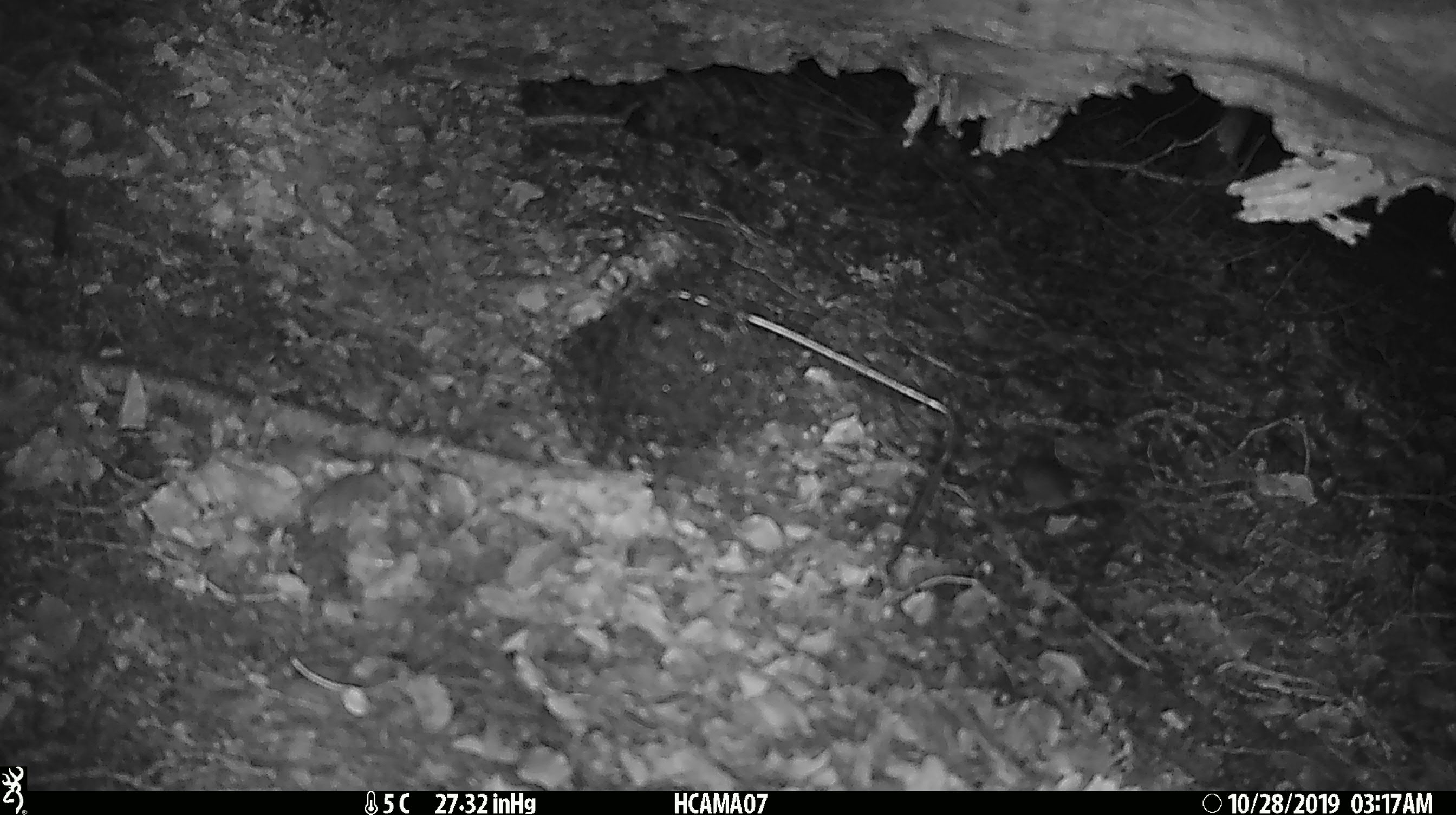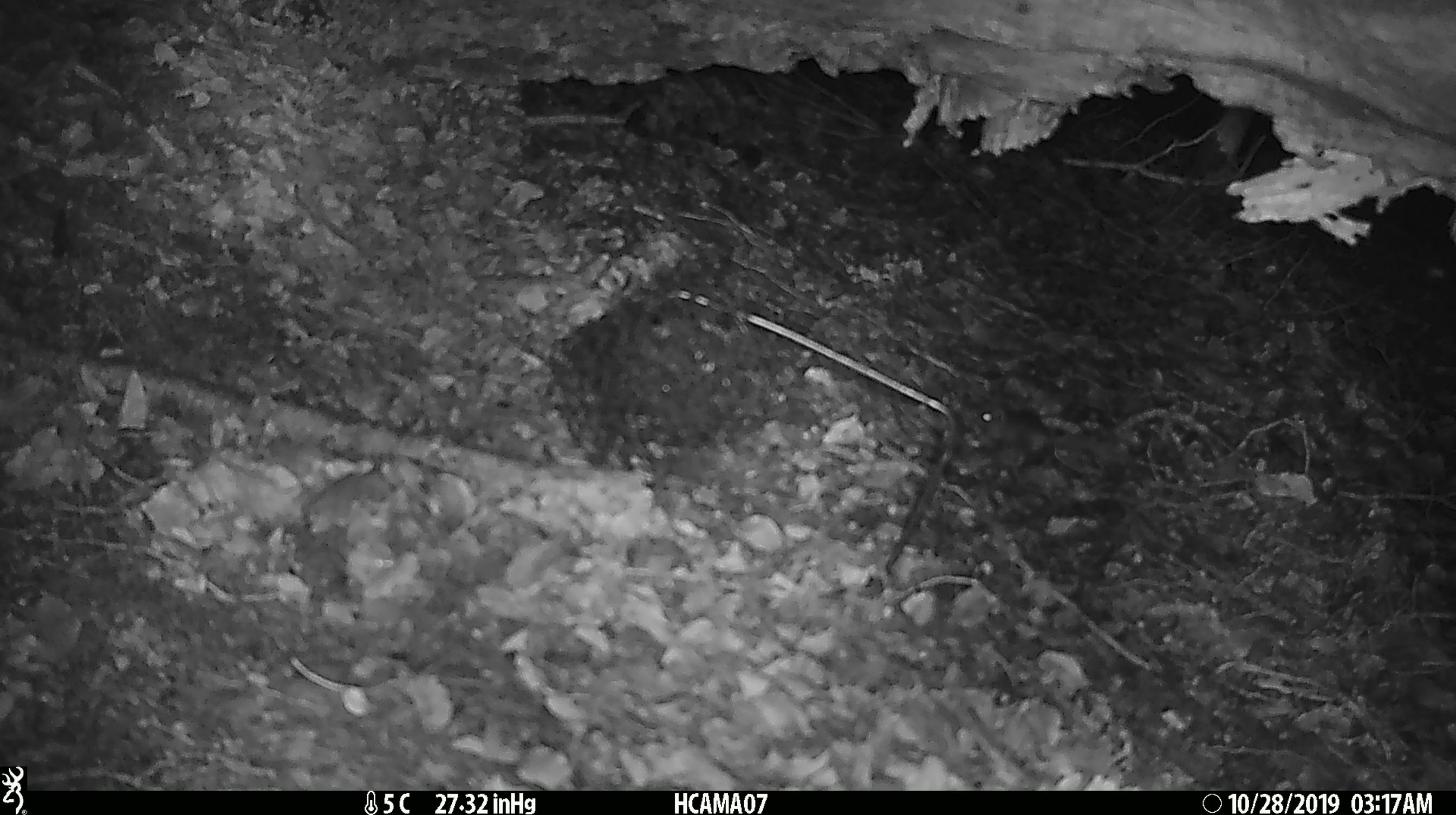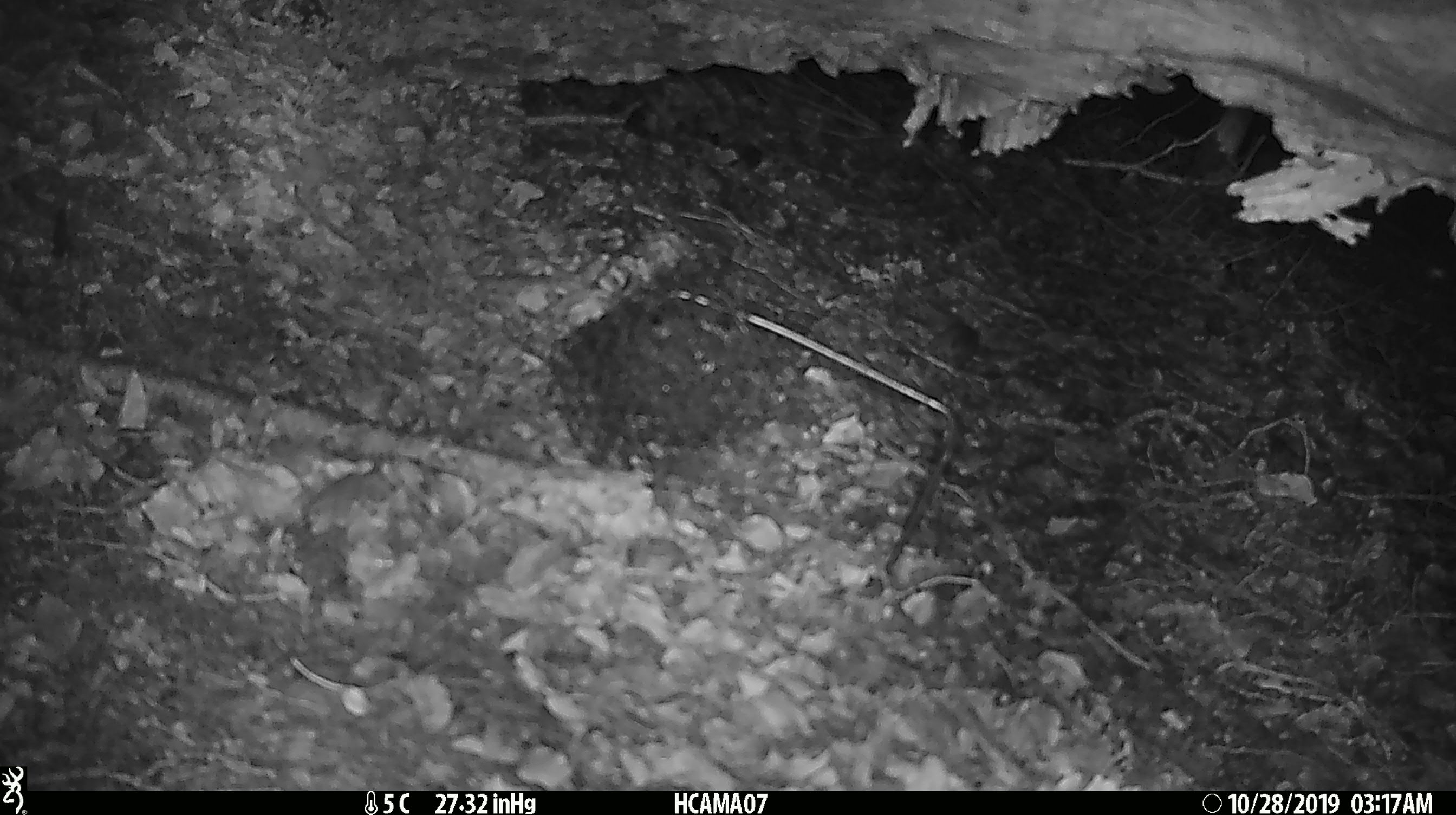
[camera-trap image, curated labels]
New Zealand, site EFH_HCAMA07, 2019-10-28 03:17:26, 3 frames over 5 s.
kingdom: Animalia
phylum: Chordata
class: Mammalia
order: Rodentia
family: Muridae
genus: Mus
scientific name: Mus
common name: mouse